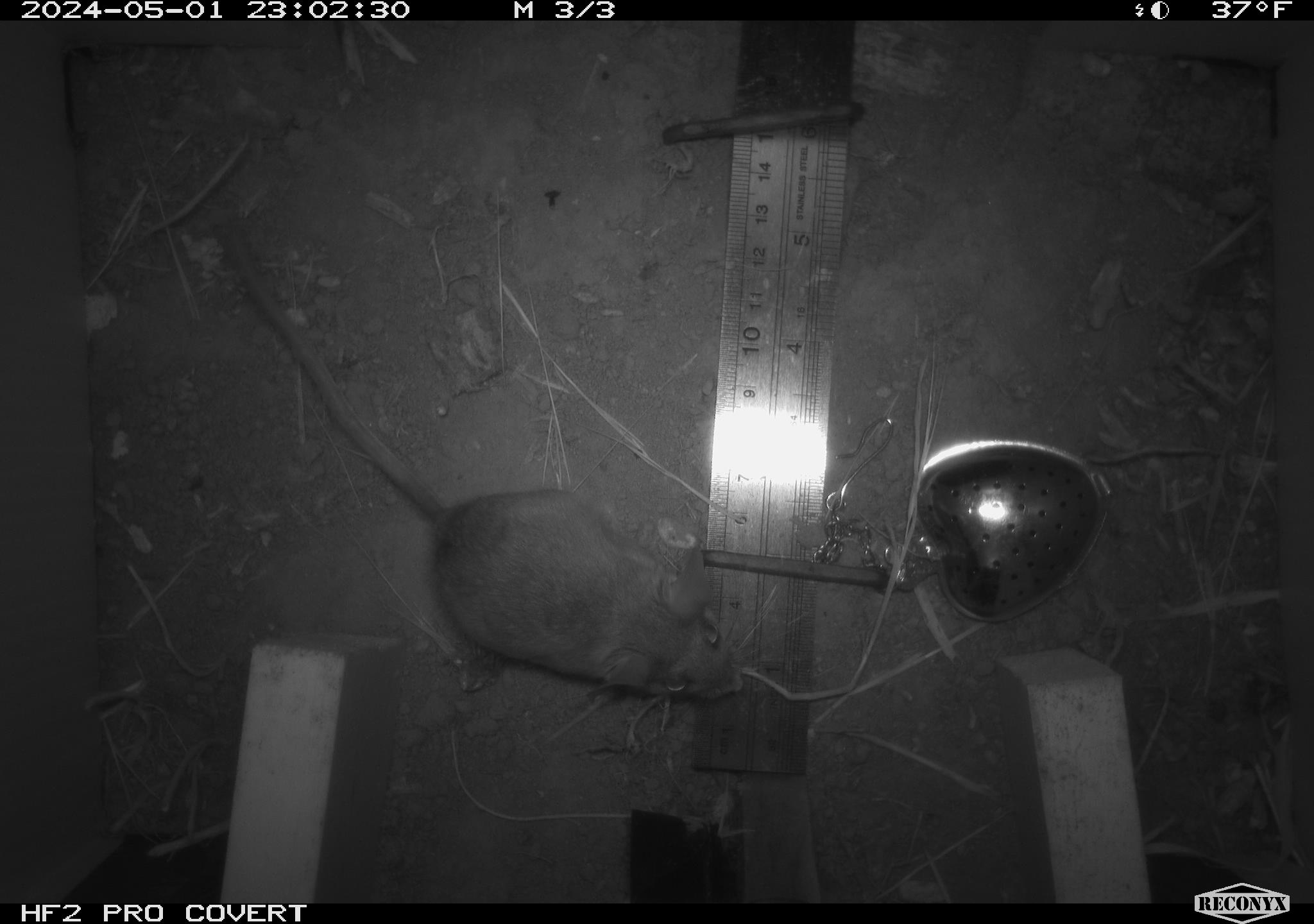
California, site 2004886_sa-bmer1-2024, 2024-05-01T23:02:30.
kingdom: Animalia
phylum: Chordata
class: Mammalia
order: Rodentia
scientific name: Rodentia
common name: mouse species